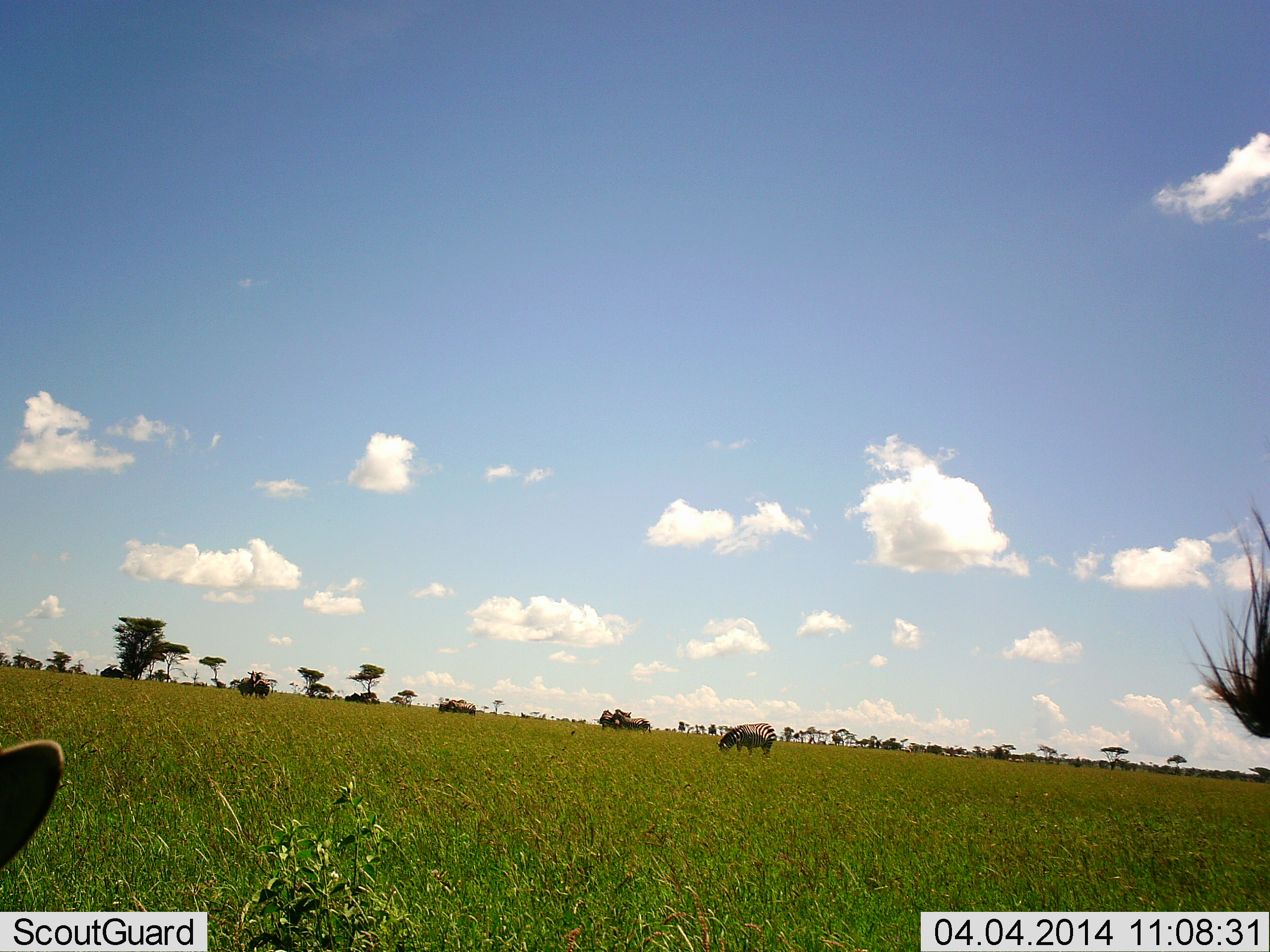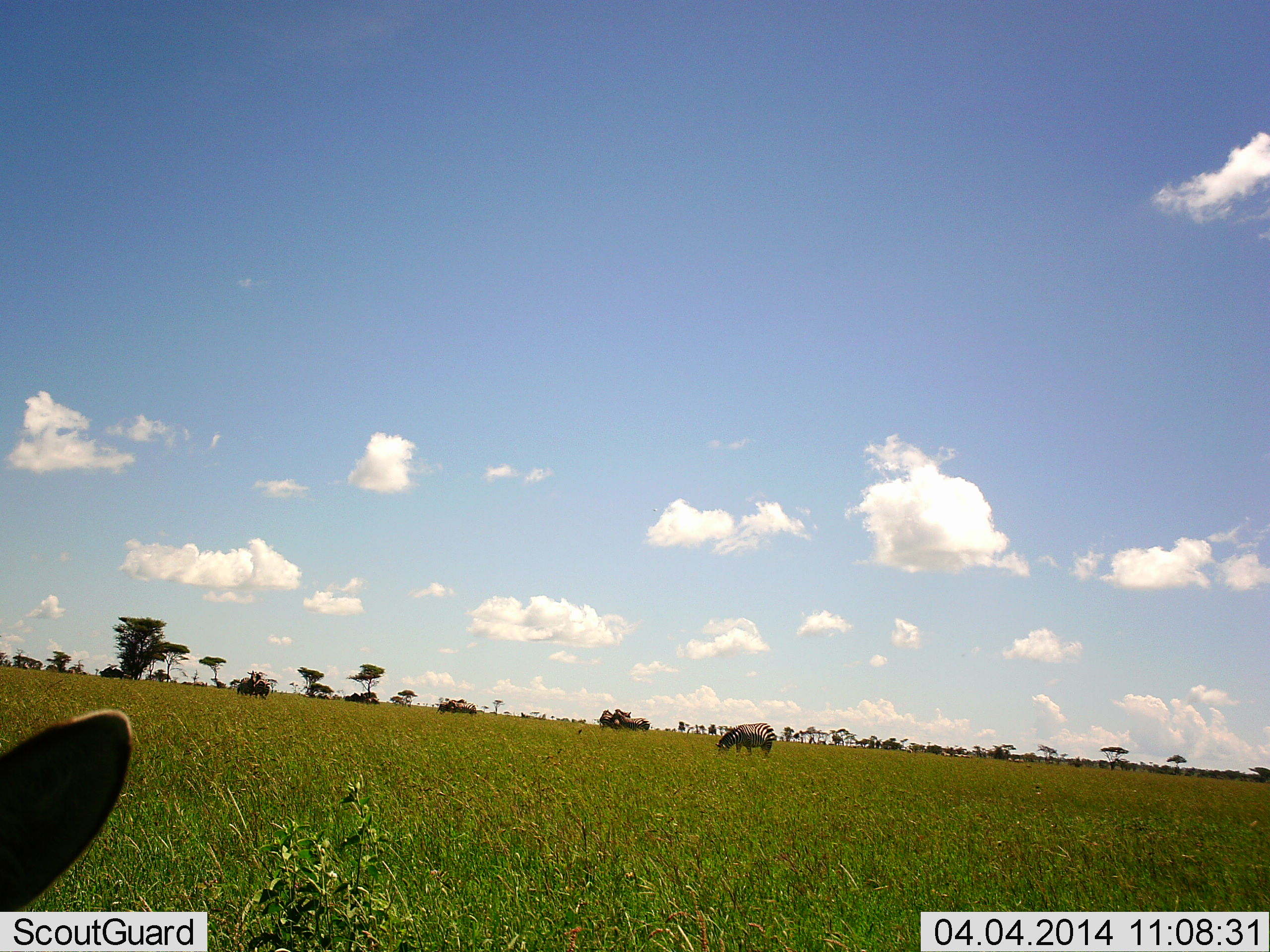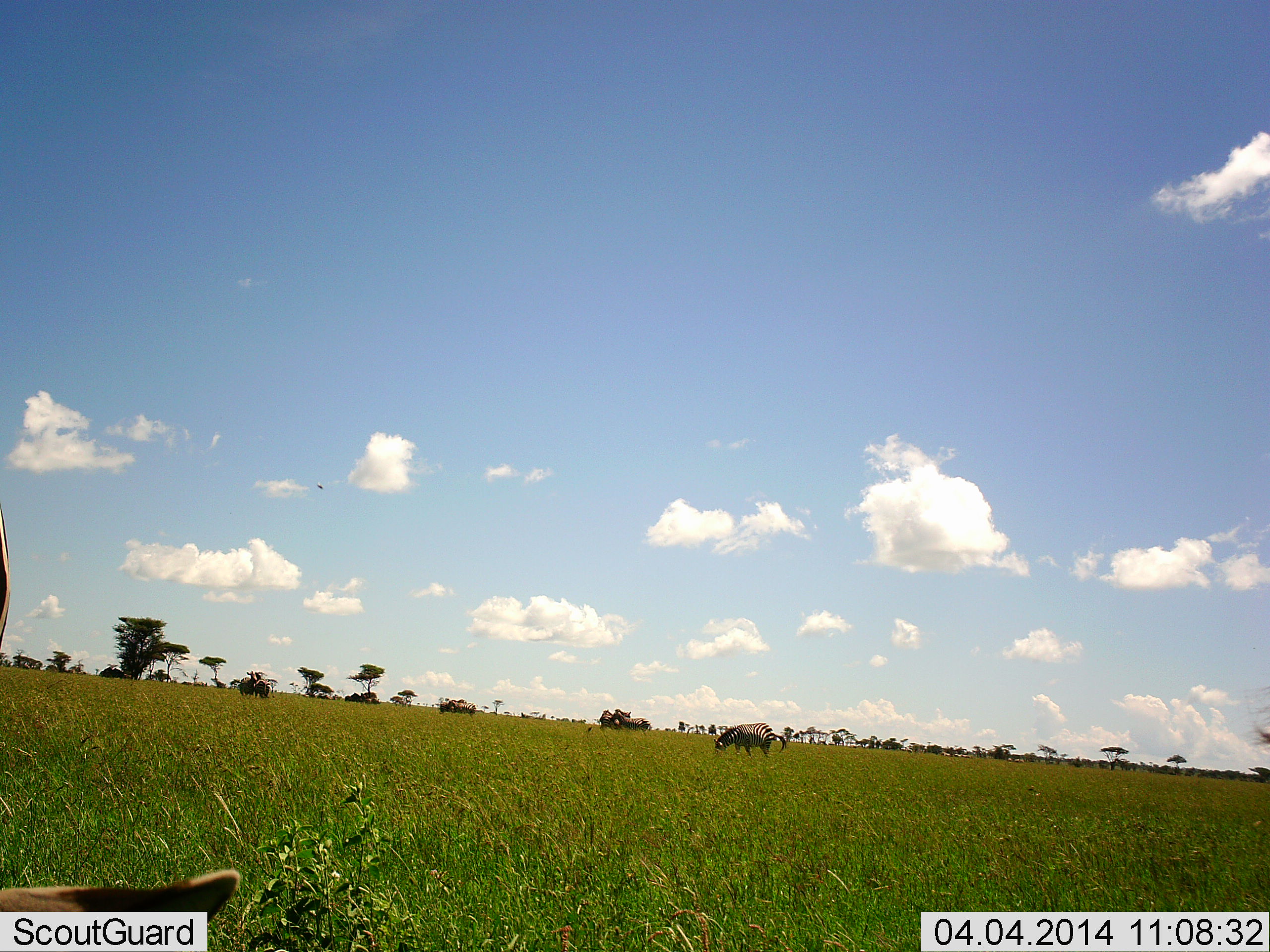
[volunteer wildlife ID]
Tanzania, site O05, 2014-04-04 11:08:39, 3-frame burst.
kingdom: Animalia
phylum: Chordata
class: Mammalia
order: Perissodactyla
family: Equidae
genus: Equus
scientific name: Equus quagga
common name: plains zebra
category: zebra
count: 3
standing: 77%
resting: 0%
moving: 0%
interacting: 0%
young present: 0%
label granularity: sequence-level